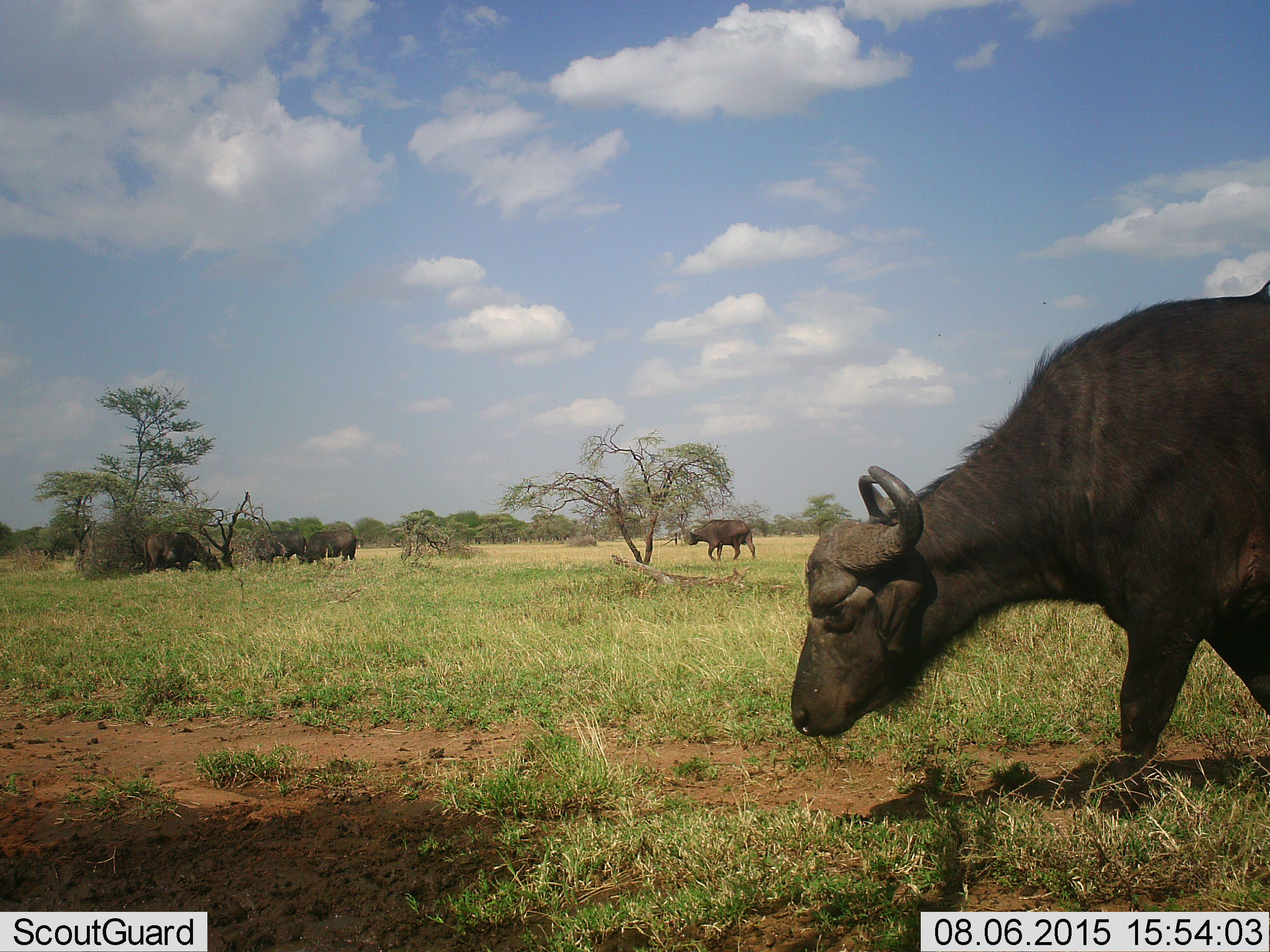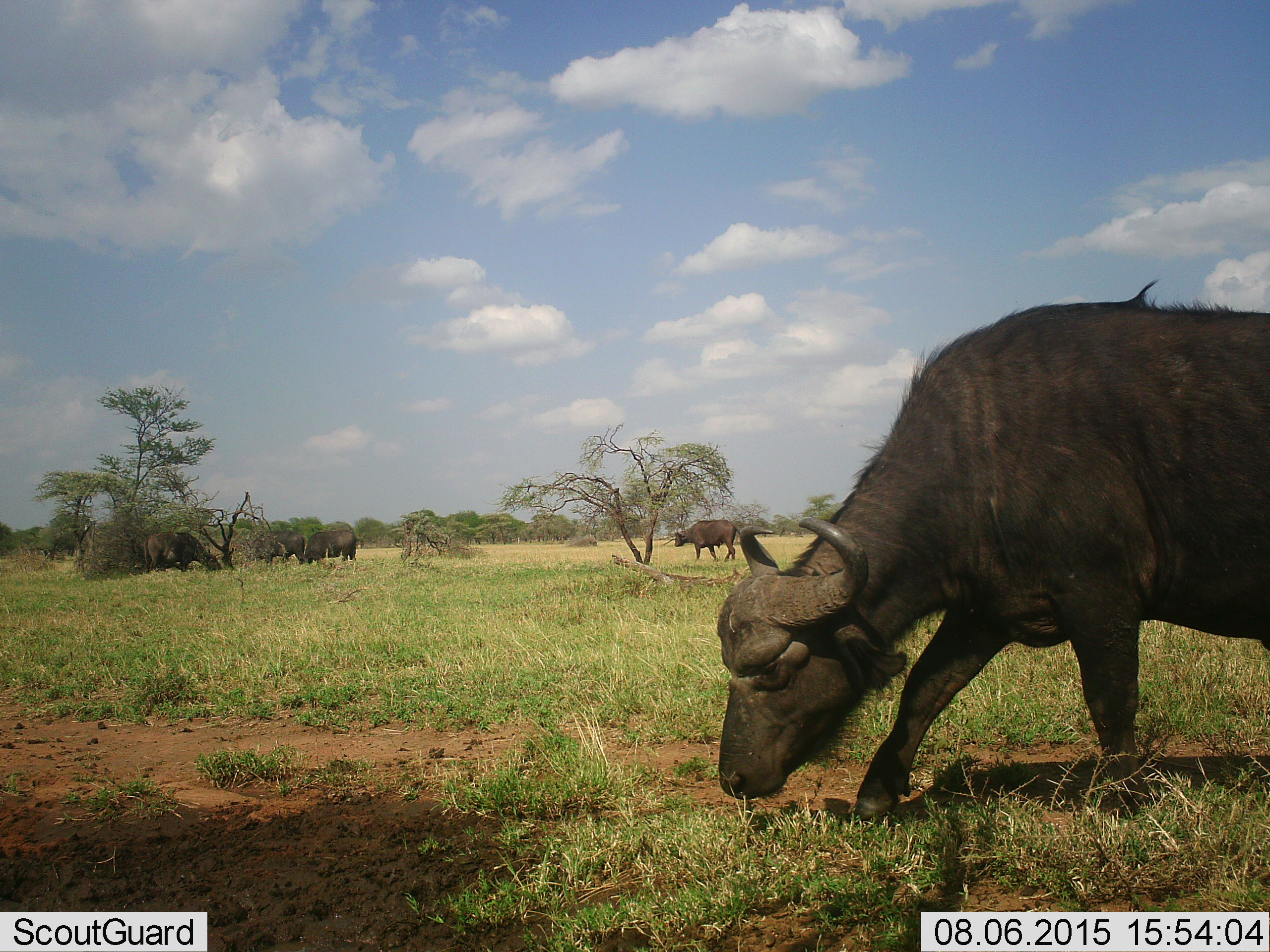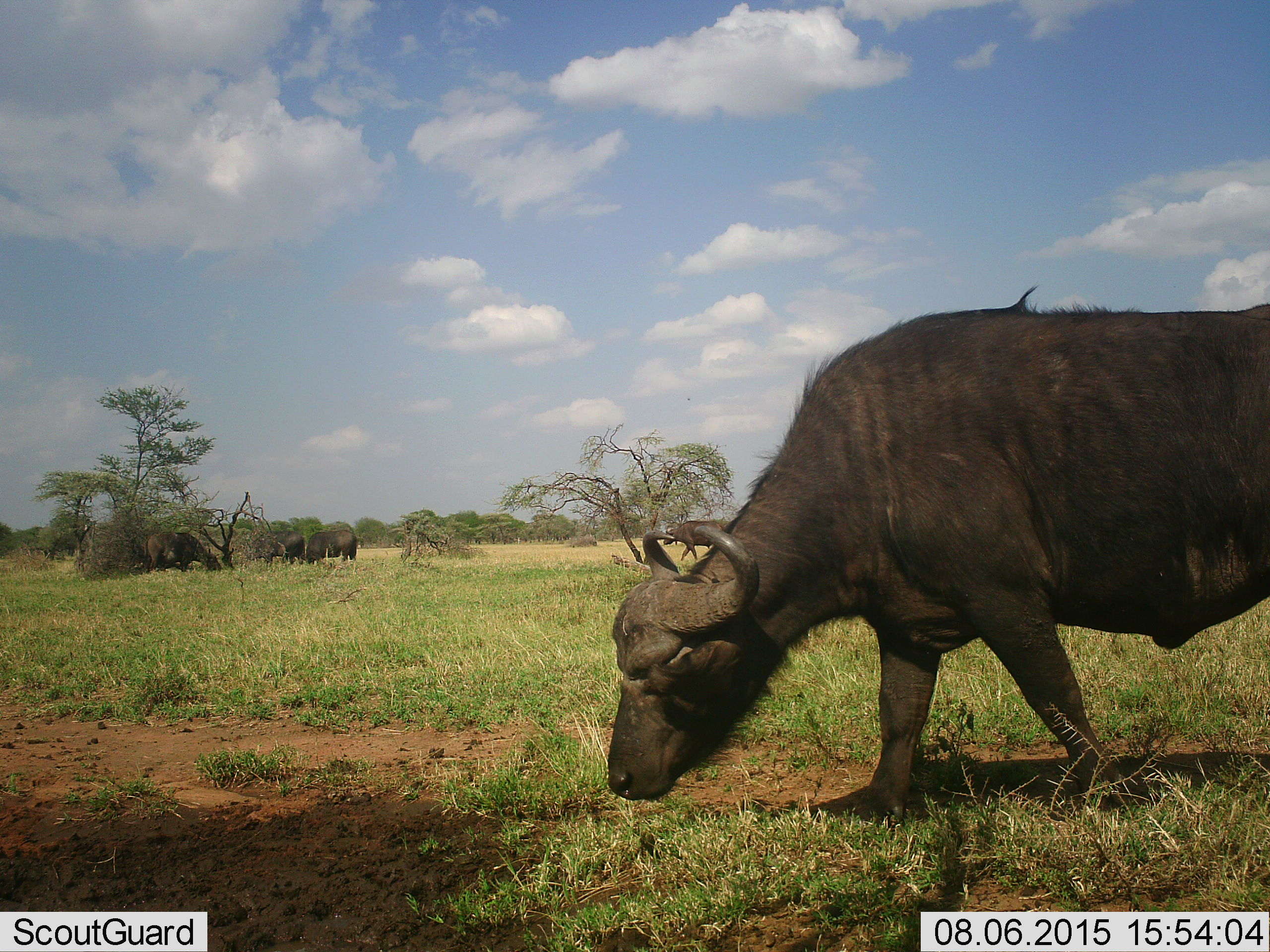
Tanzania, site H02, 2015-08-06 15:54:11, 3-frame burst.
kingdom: Animalia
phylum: Chordata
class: Mammalia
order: Artiodactyla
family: Bovidae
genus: Syncerus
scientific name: Syncerus caffer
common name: cape buffalo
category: buffalo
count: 5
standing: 44%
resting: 0%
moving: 67%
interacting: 0%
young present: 0%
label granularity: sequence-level